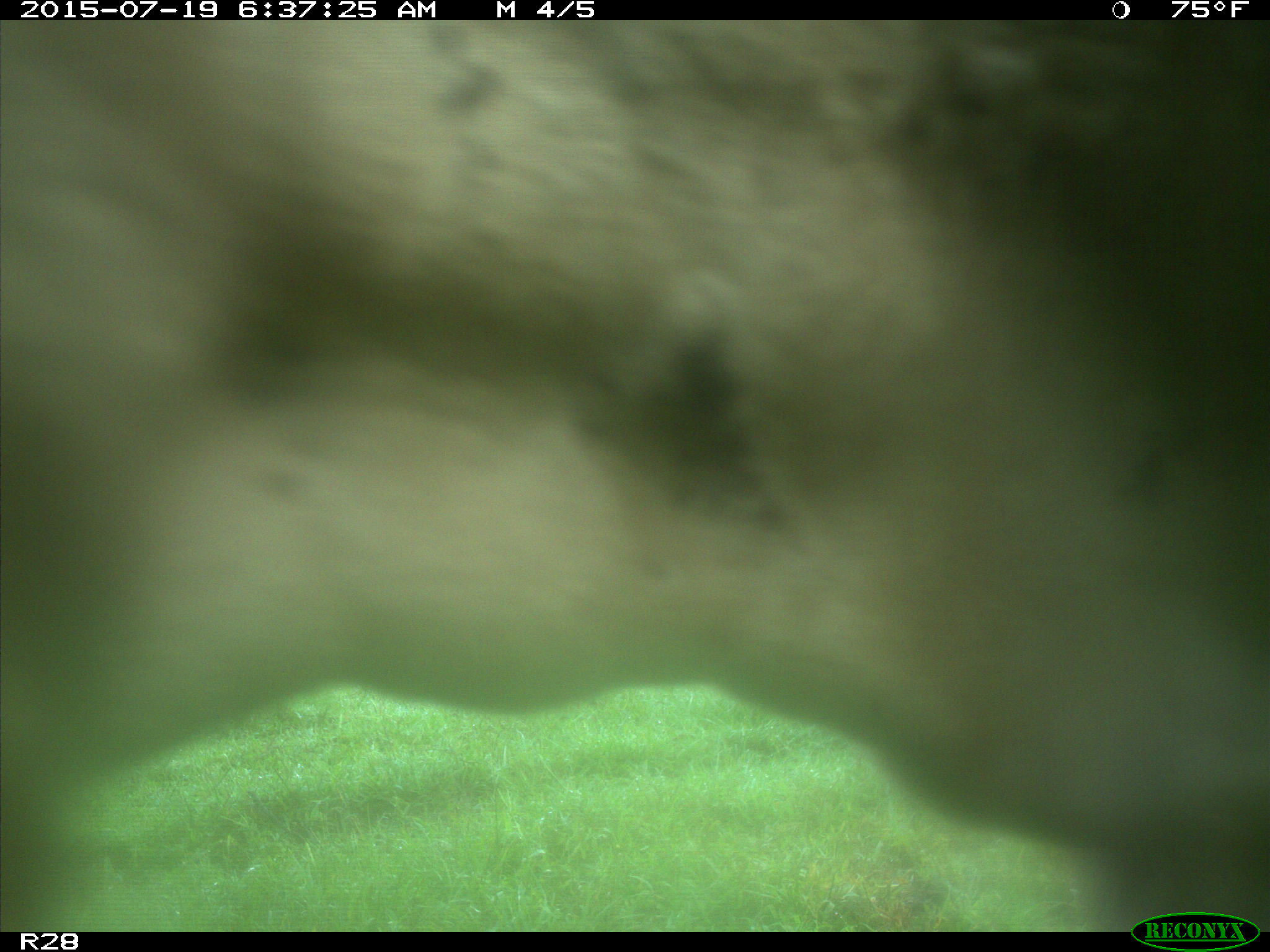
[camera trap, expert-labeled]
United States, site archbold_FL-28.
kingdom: Animalia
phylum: Chordata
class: Mammalia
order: Artiodactyla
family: Bovidae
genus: Bos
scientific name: Bos taurus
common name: domestic cow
Bos taurus (domestic cow).